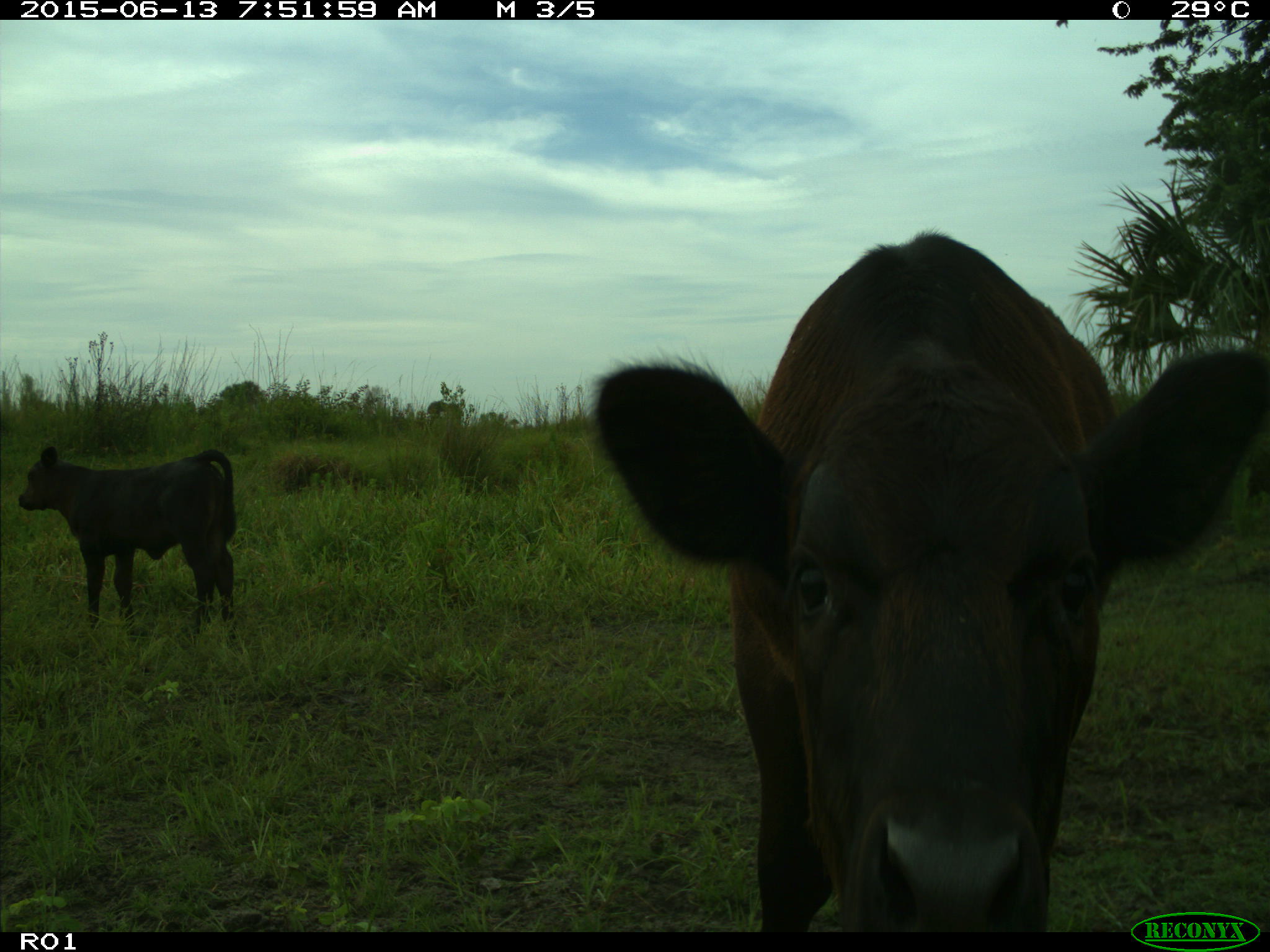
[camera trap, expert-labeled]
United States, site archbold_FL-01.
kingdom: Animalia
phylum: Chordata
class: Mammalia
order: Artiodactyla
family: Bovidae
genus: Bos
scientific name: Bos taurus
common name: domestic cow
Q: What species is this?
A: Bos taurus (domestic cow).